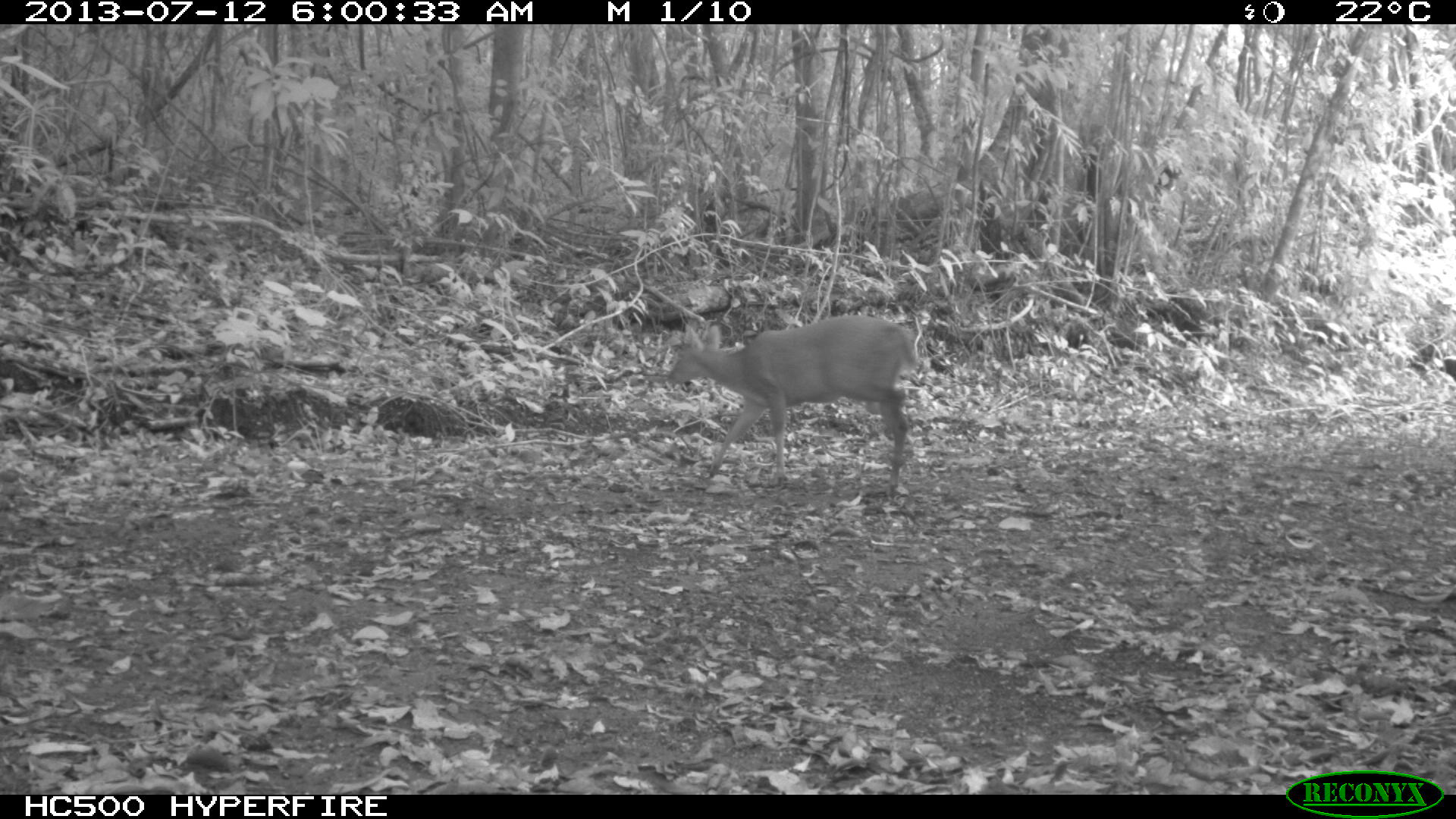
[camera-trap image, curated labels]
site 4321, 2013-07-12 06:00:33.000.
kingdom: Animalia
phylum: Chordata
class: Mammalia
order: Artiodactyla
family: Cervidae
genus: Mazama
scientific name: Mazama temama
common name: central american red brocket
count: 1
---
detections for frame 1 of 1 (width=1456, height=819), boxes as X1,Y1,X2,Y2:
mazama temama: 665,315,918,497